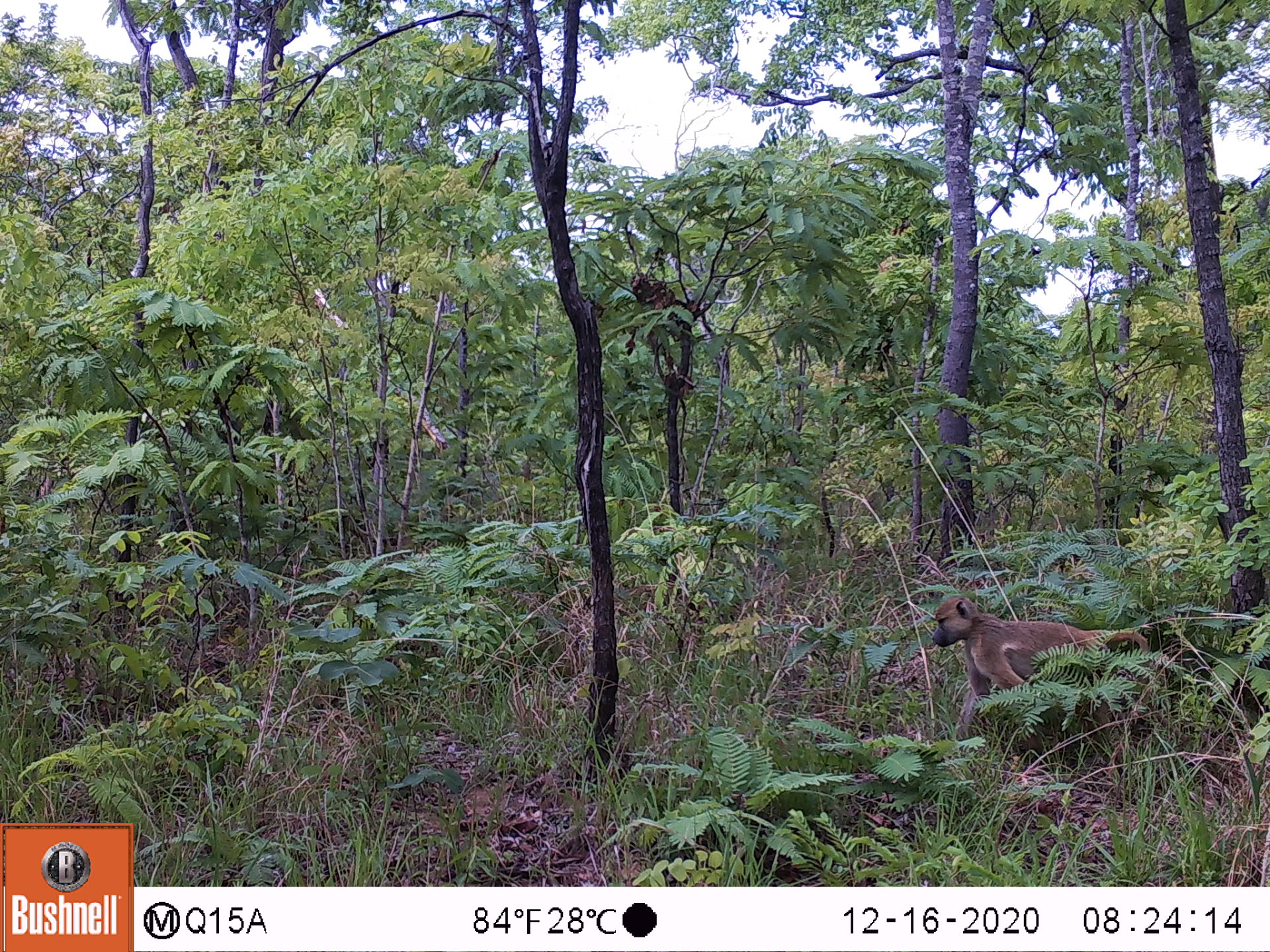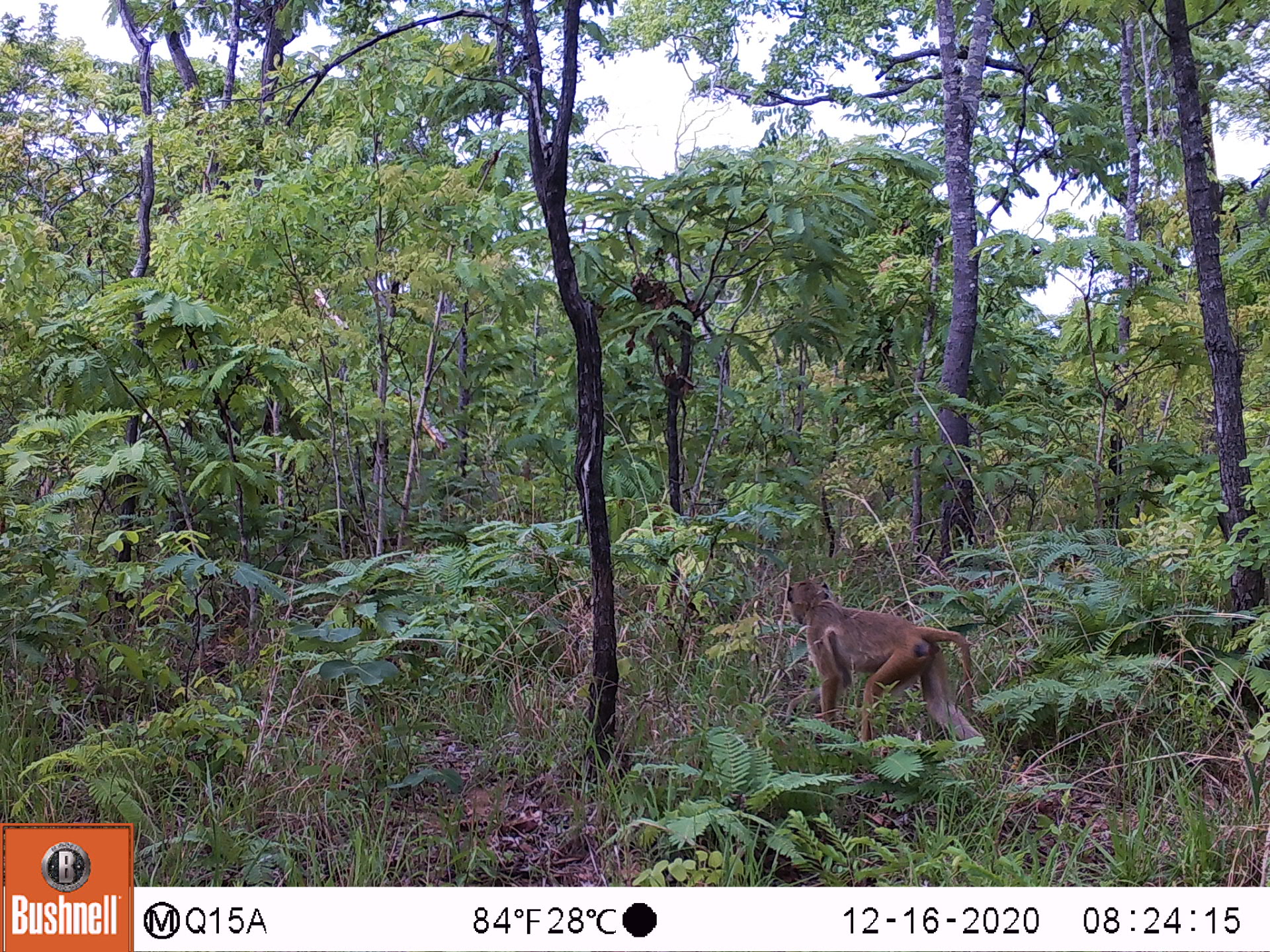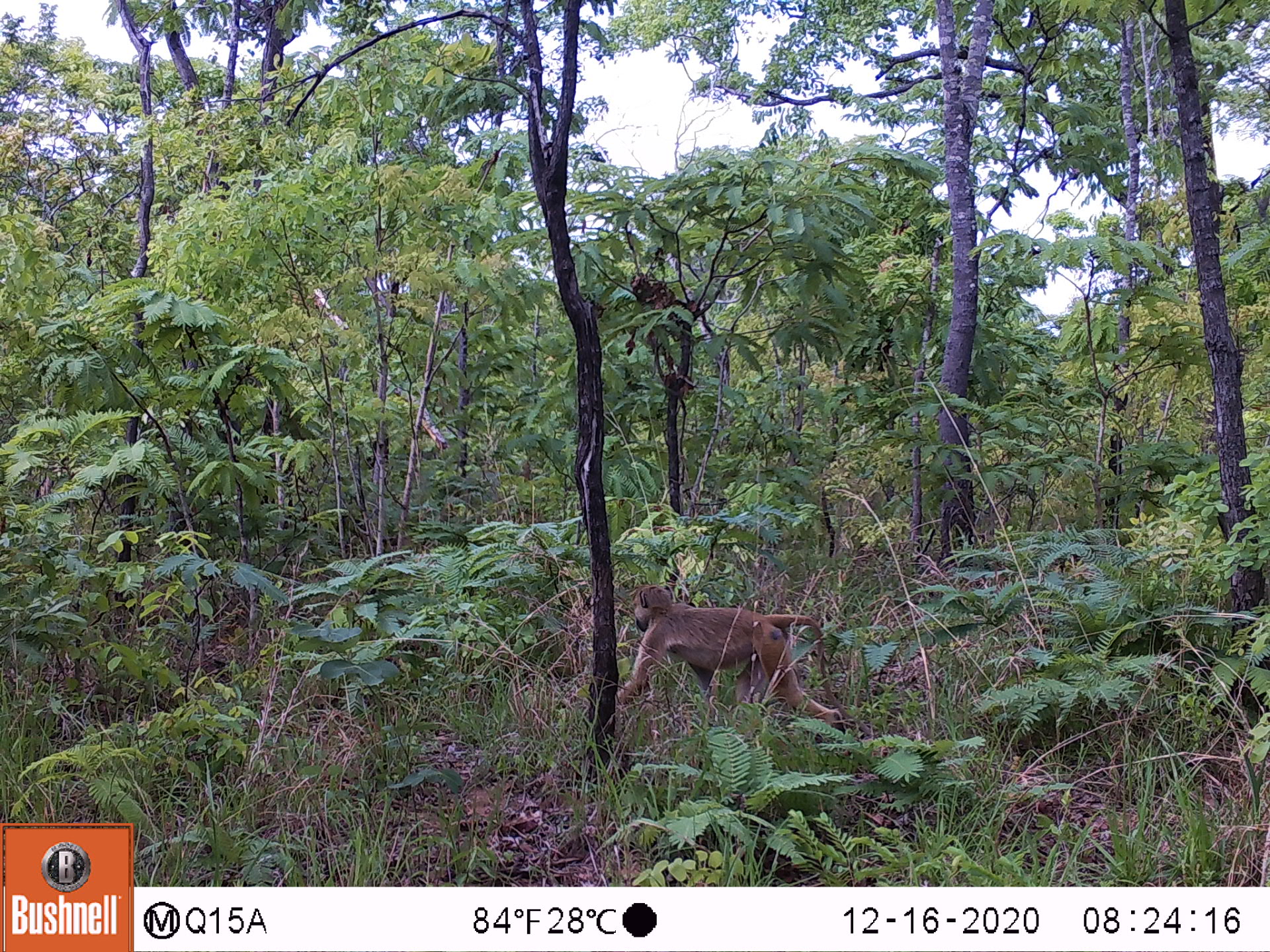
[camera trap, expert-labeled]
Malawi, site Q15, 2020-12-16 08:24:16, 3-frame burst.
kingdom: Animalia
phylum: Chordata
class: Mammalia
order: Primates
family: Cercopithecidae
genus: Papio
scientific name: Papio cynocephalus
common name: yellow baboon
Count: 1.